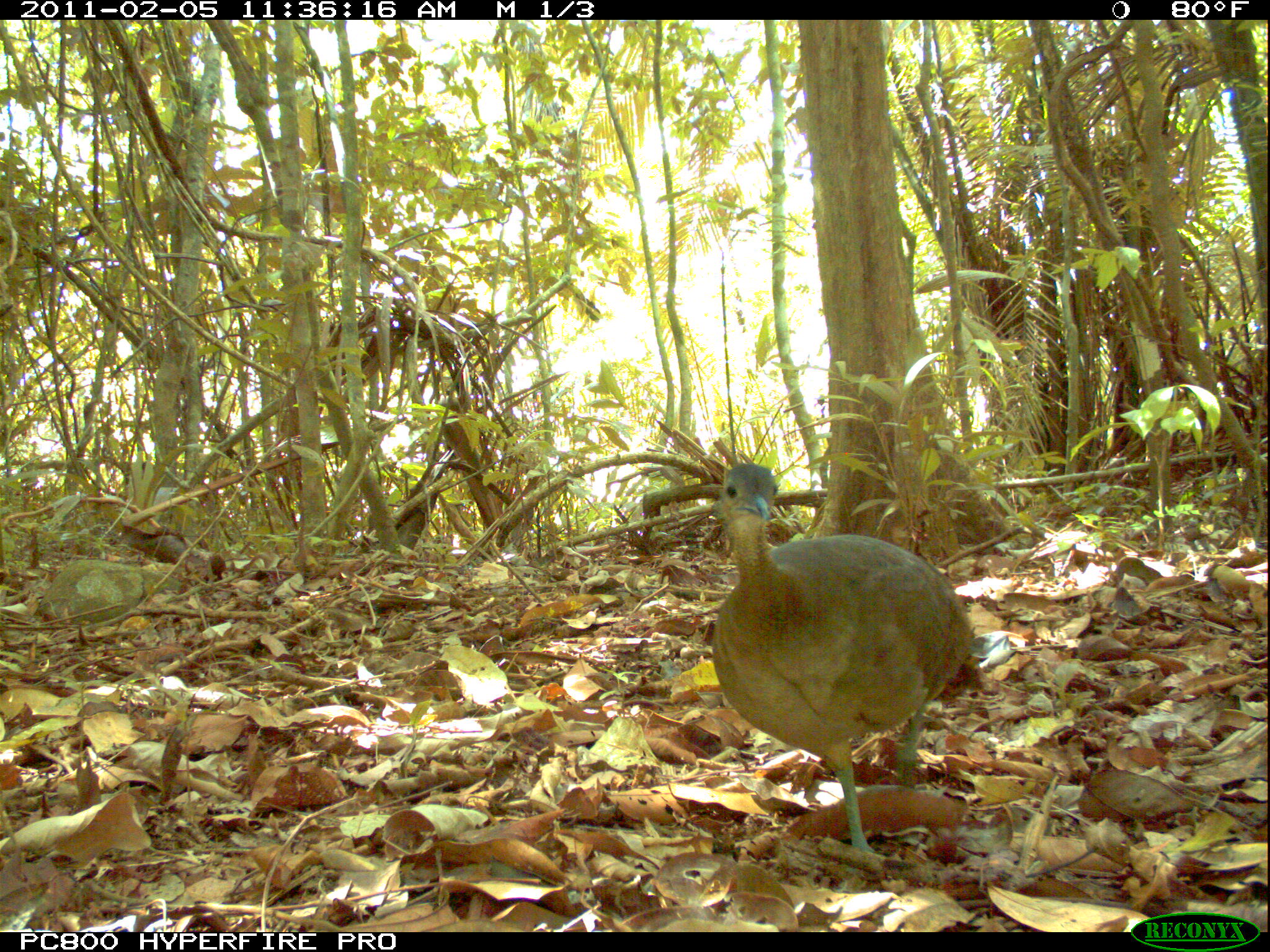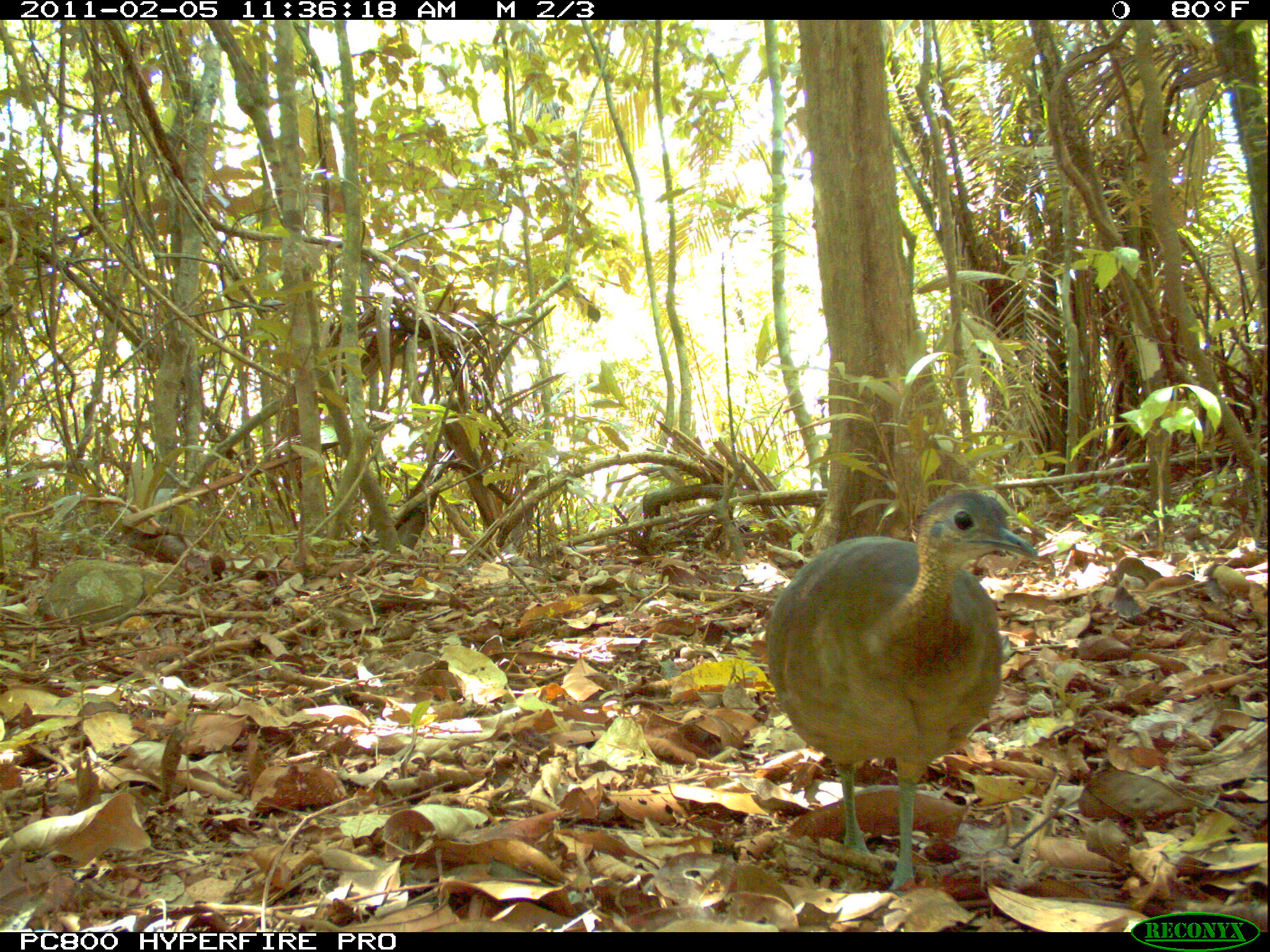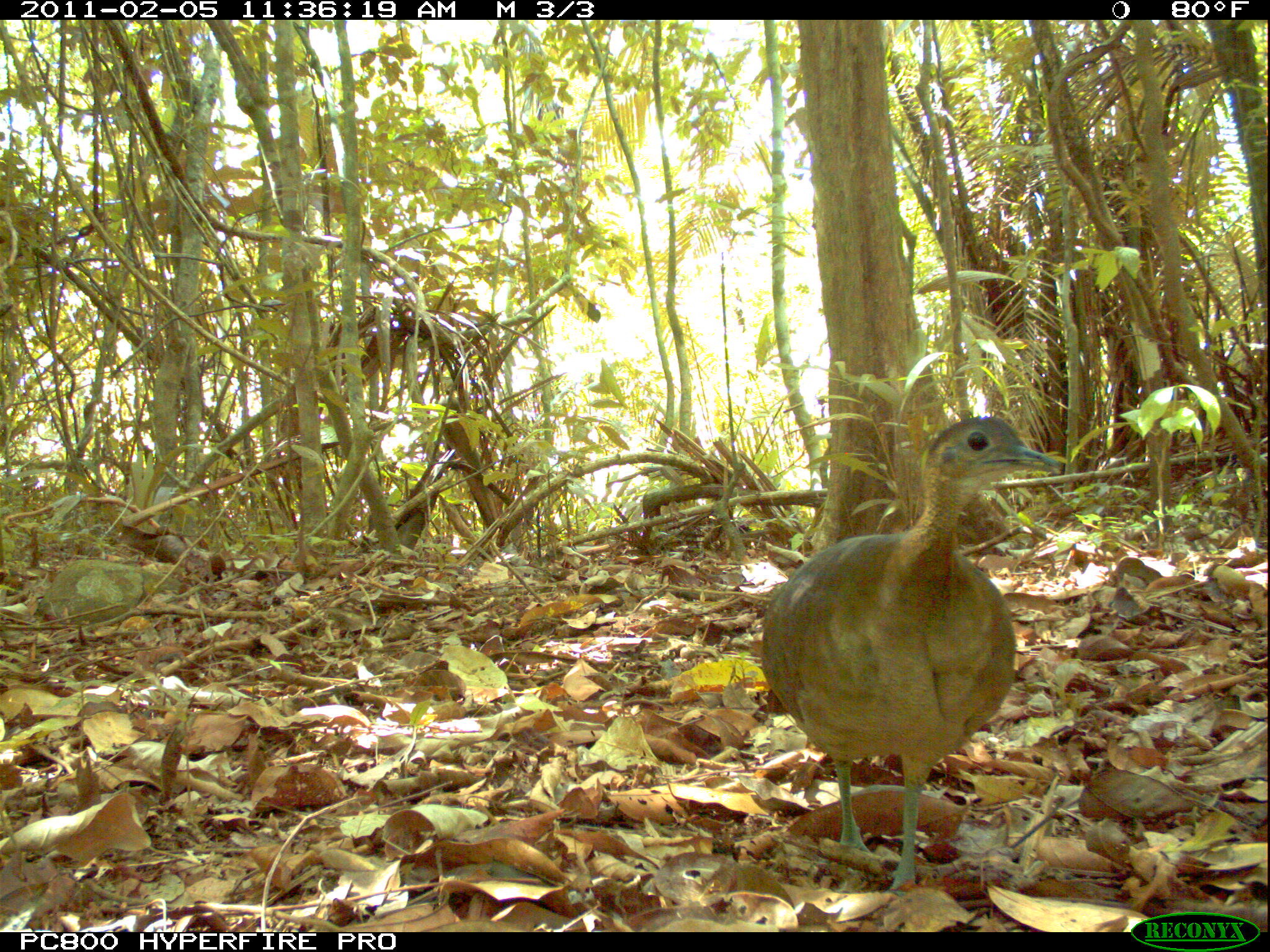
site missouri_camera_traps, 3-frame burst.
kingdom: Animalia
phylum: Chordata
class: Aves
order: Tinamiformes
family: Tinamidae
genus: Tinamus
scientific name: Tinamus major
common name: great tinamou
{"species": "great tinamou (Tinamus major)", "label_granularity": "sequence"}